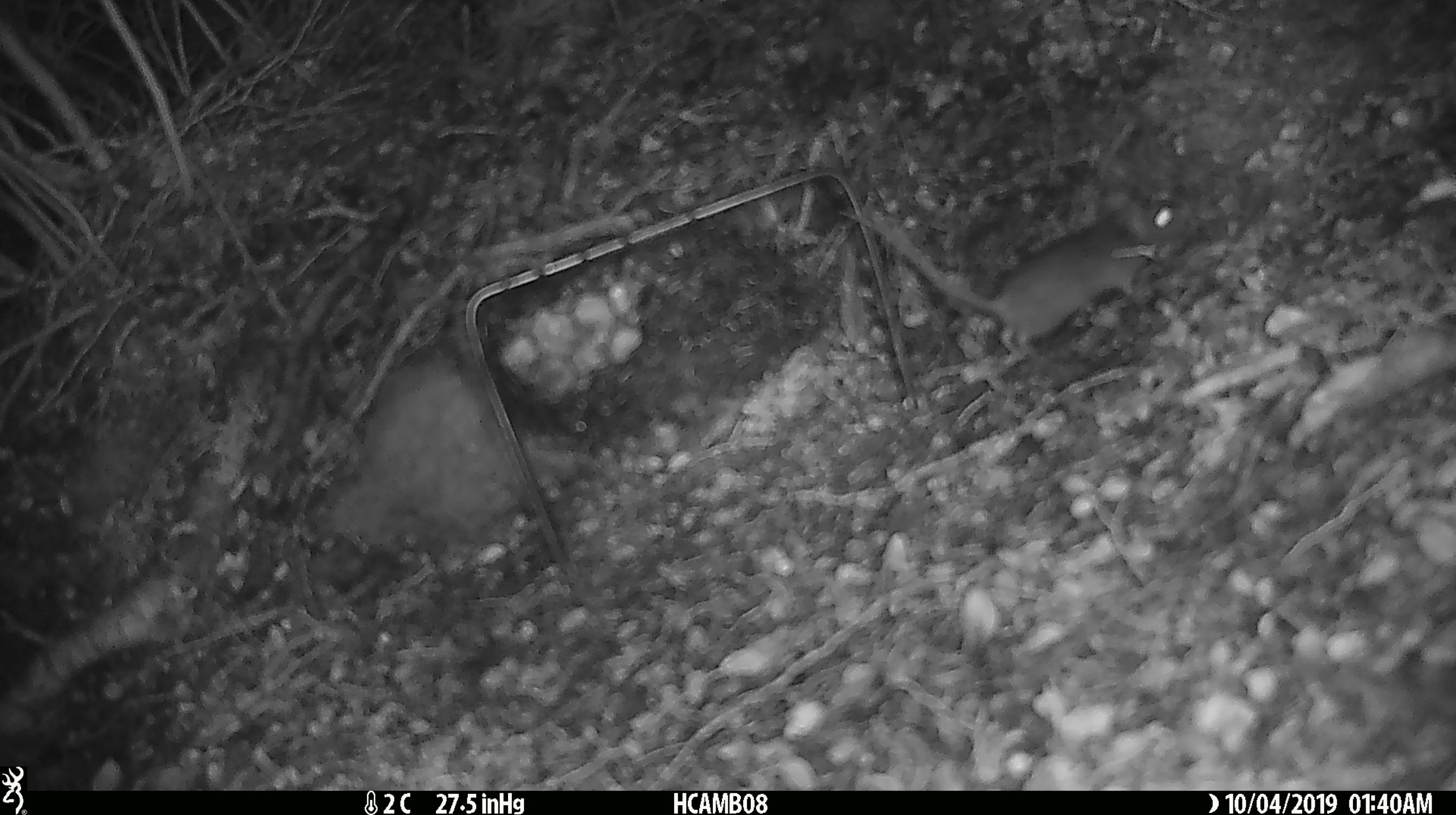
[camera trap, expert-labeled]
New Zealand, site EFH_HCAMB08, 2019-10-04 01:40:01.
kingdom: Animalia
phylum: Chordata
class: Mammalia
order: Rodentia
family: Muridae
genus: Mus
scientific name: Mus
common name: mouse